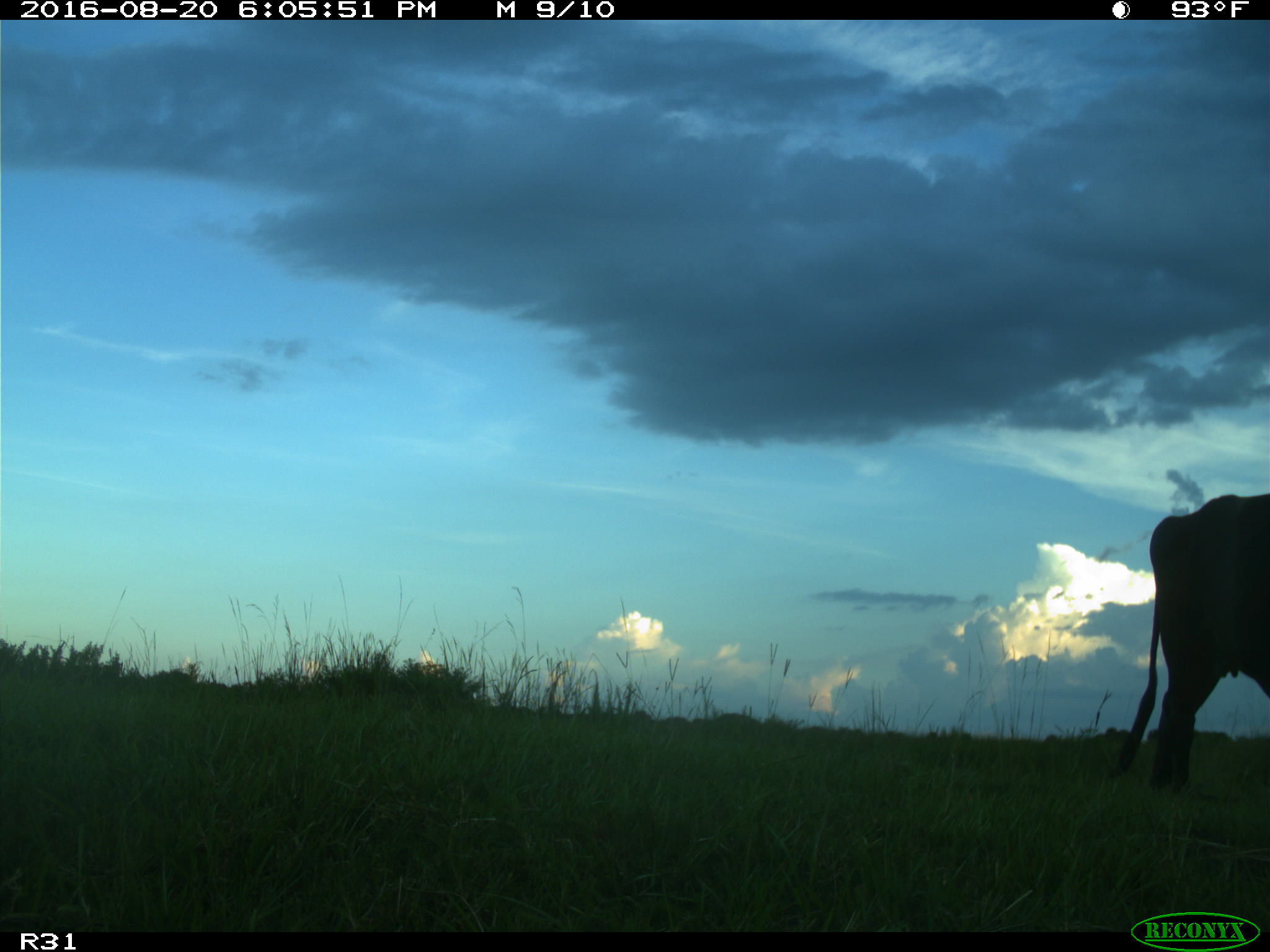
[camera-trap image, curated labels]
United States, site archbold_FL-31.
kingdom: Animalia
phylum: Chordata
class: Mammalia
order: Artiodactyla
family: Bovidae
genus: Bos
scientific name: Bos taurus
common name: domestic cow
Bos taurus (domestic cow).